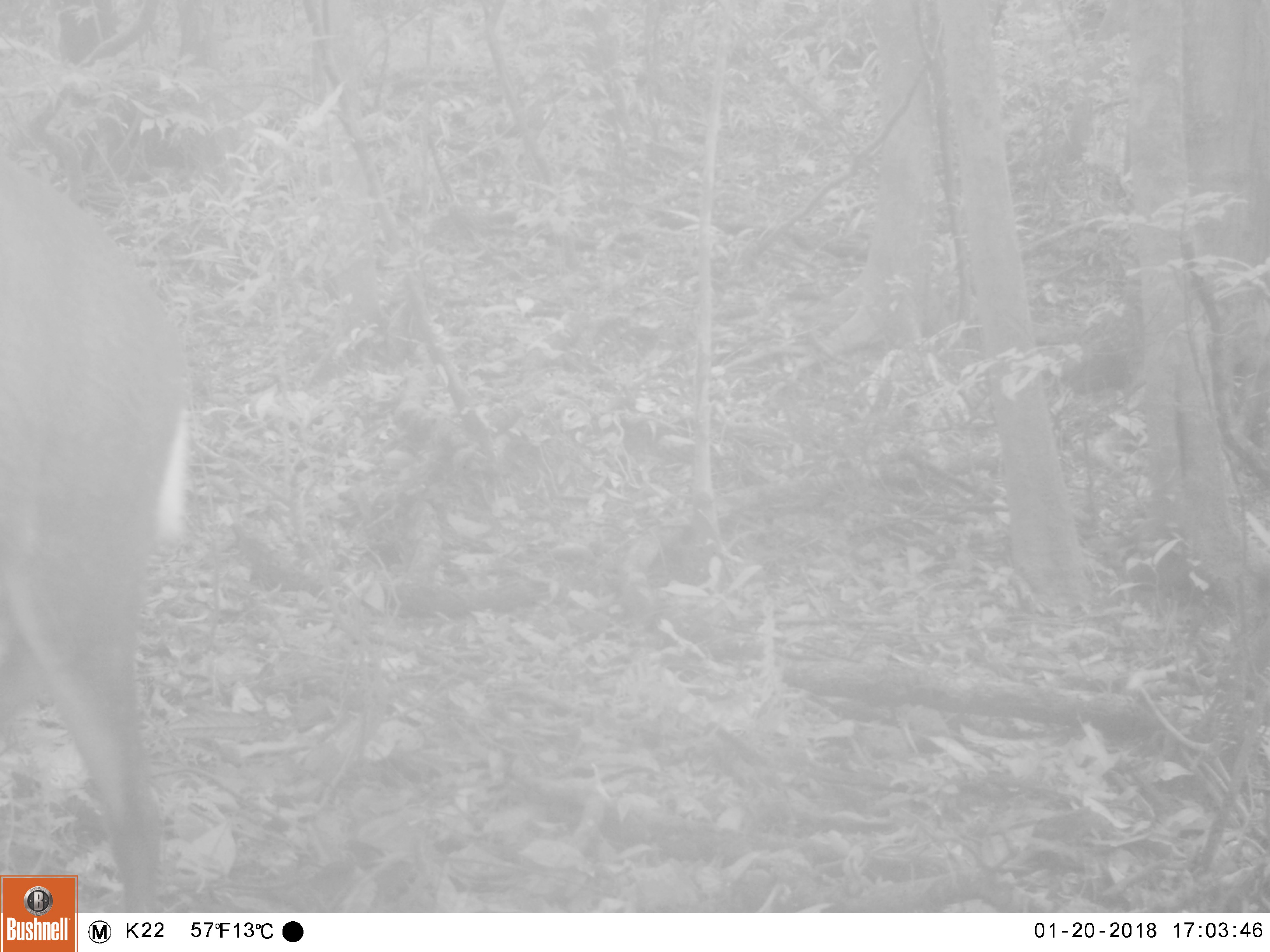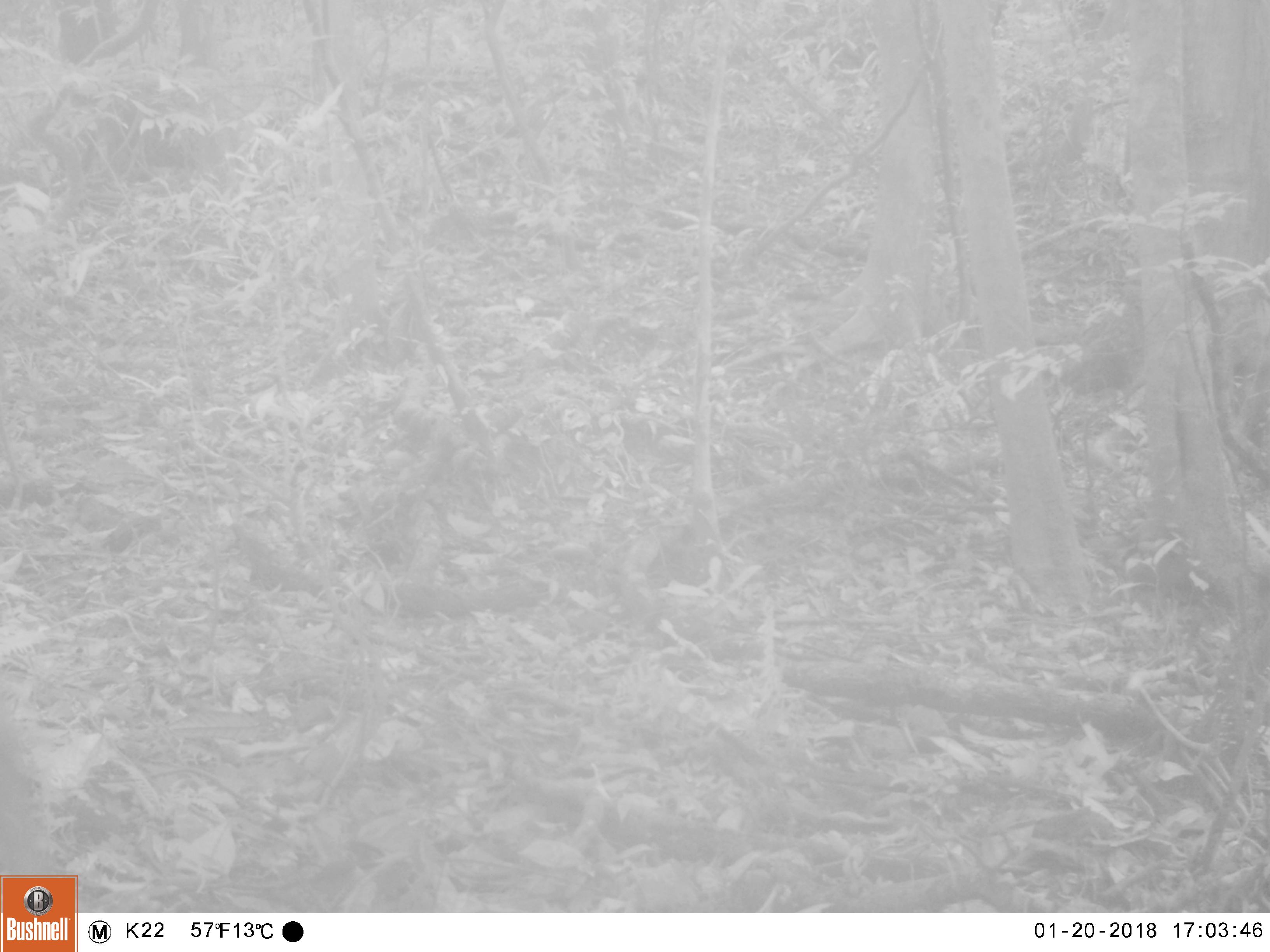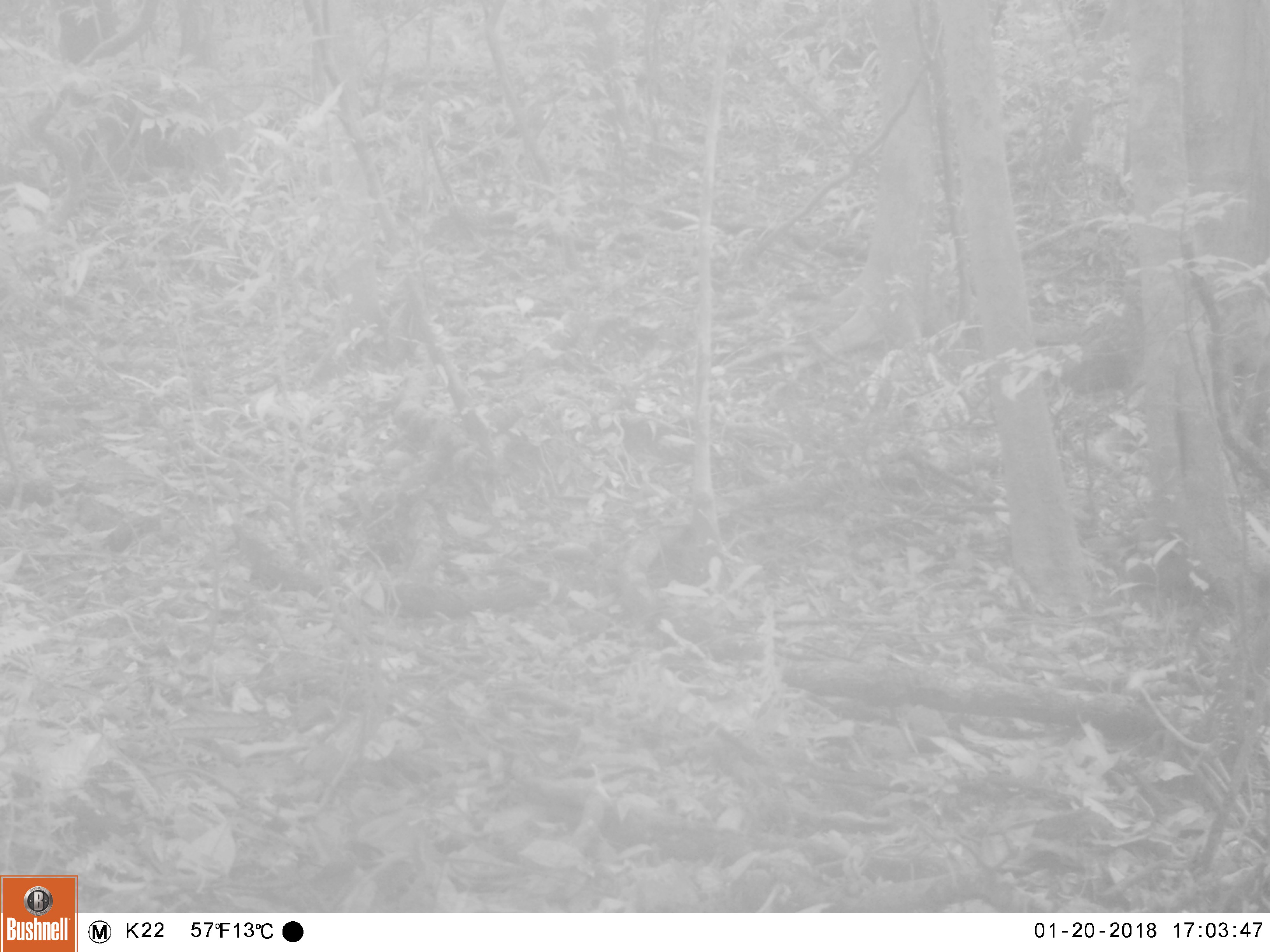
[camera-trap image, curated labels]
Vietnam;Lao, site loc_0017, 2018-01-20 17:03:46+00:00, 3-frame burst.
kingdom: Animalia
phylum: Chordata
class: Mammalia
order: Artiodactyla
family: Cervidae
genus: Muntiacus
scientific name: Muntiacus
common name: muntjacs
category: unidentified muntjac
Unidentified muntjac (muntjacs) (Muntiacus). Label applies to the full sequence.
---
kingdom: Animalia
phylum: Chordata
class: Mammalia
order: Artiodactyla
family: Cervidae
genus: Muntiacus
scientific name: Muntiacus rooseveltorum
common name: roosevelt's muntjac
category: roosevelts muntjac group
Roosevelts muntjac group (roosevelt's muntjac) (Muntiacus rooseveltorum). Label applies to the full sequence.